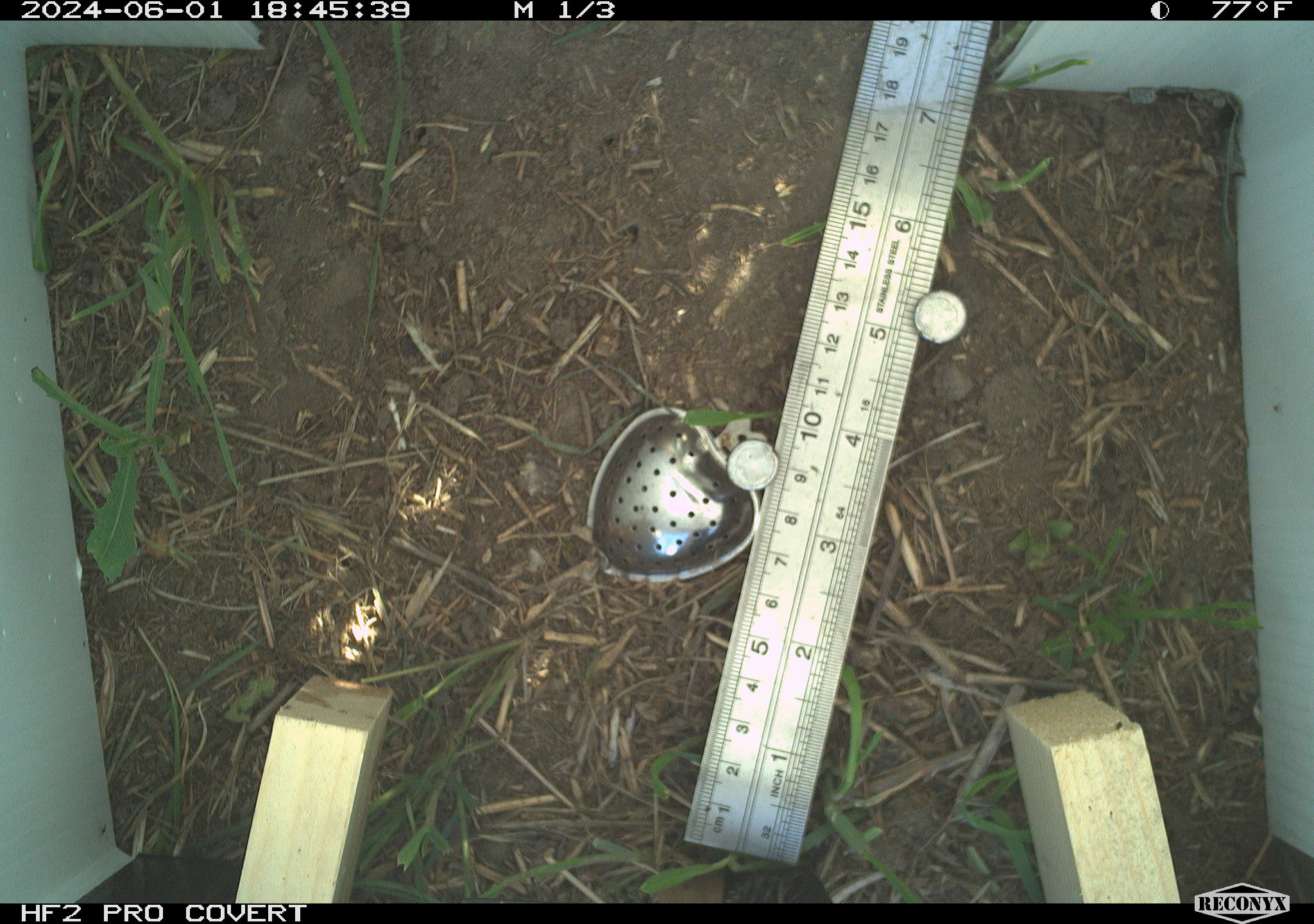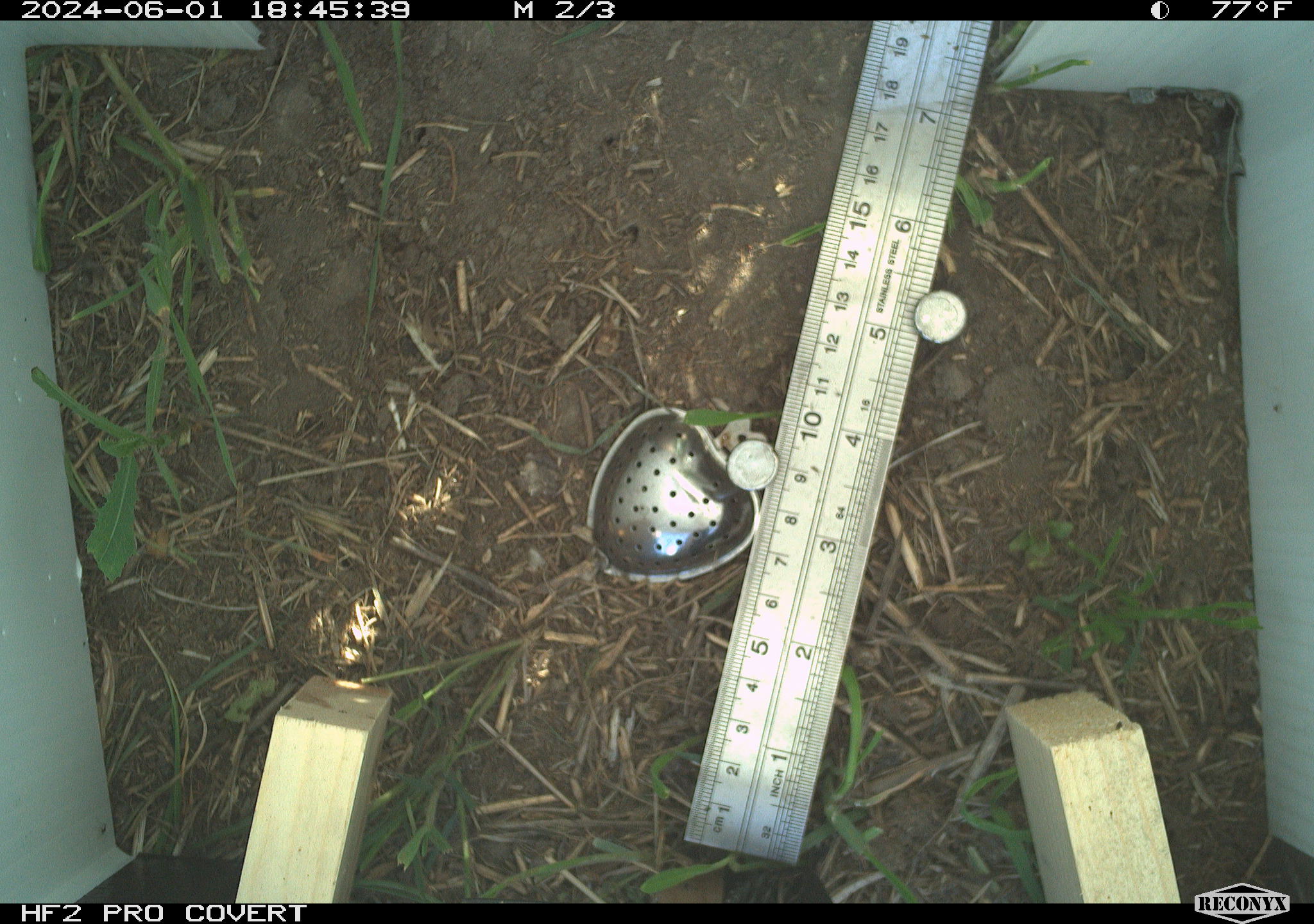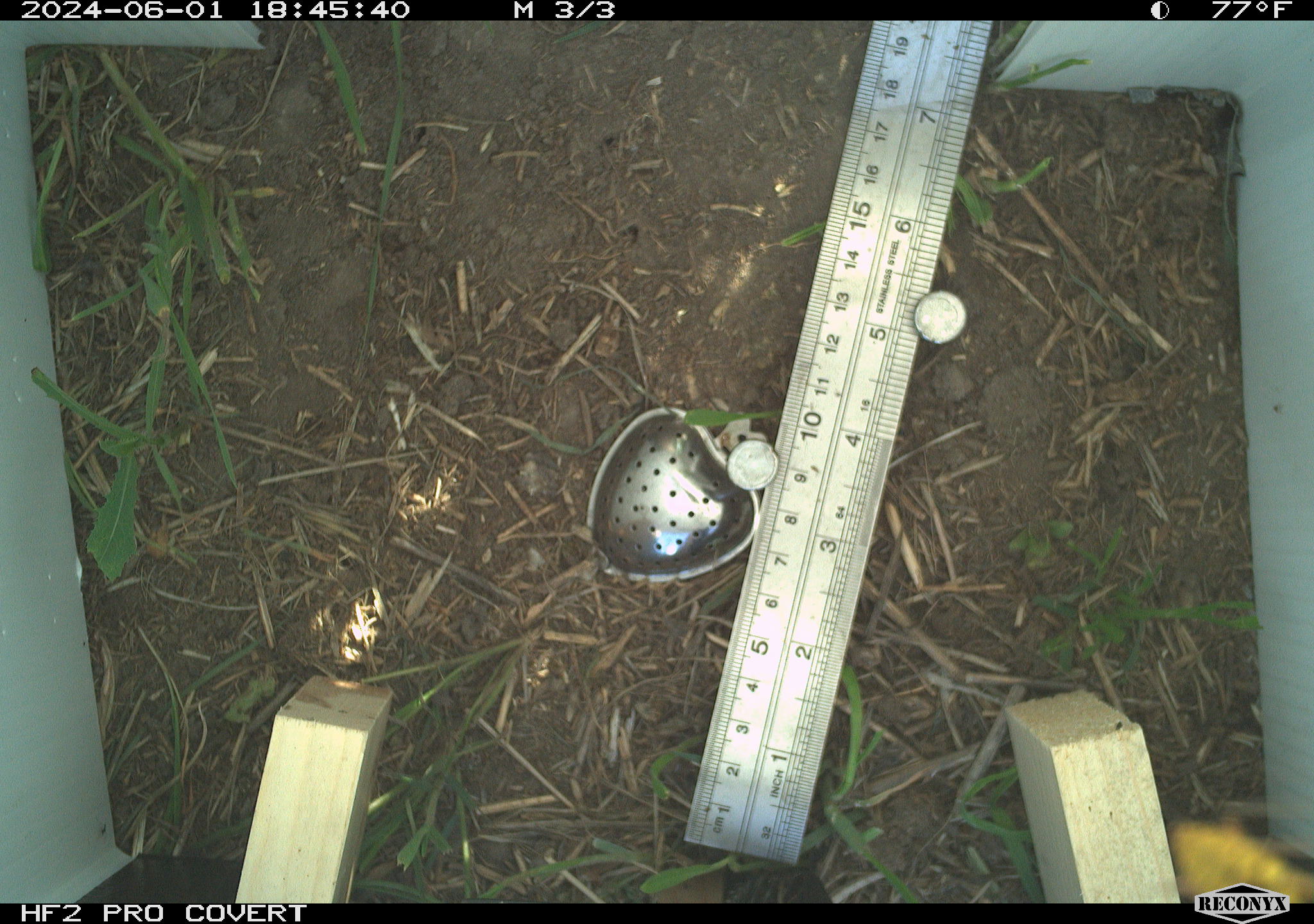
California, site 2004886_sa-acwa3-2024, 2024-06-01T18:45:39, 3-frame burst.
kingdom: Animalia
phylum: Arthropoda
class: Insecta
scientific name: Insecta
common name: insect